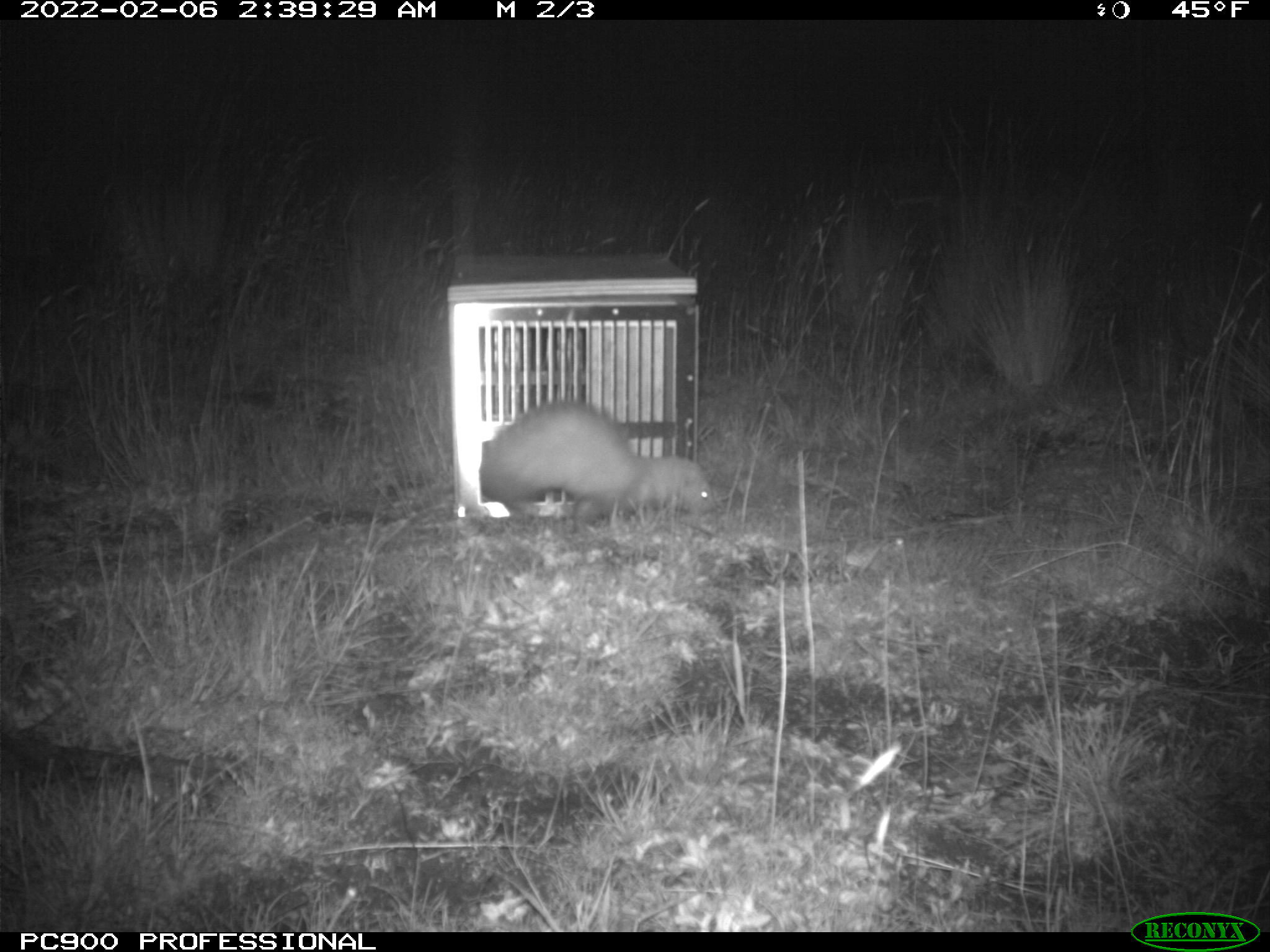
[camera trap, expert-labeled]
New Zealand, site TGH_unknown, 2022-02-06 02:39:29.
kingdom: Animalia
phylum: Chordata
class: Mammalia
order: Carnivora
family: Mustelidae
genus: Mustela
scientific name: Mustela furo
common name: ferret